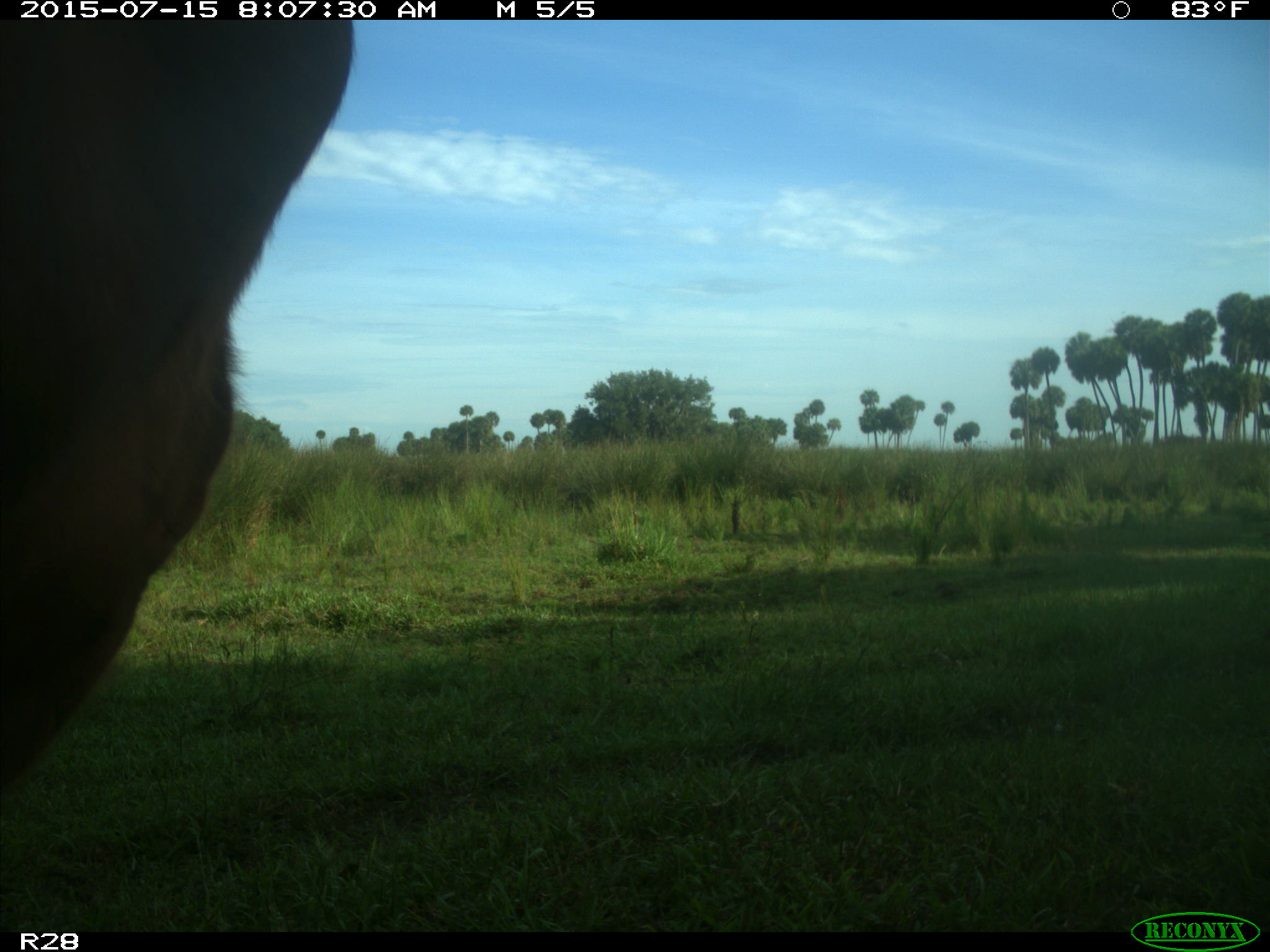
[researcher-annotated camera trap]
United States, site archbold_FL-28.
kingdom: Animalia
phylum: Chordata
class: Mammalia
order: Artiodactyla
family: Bovidae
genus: Bos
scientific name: Bos taurus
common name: domestic cow